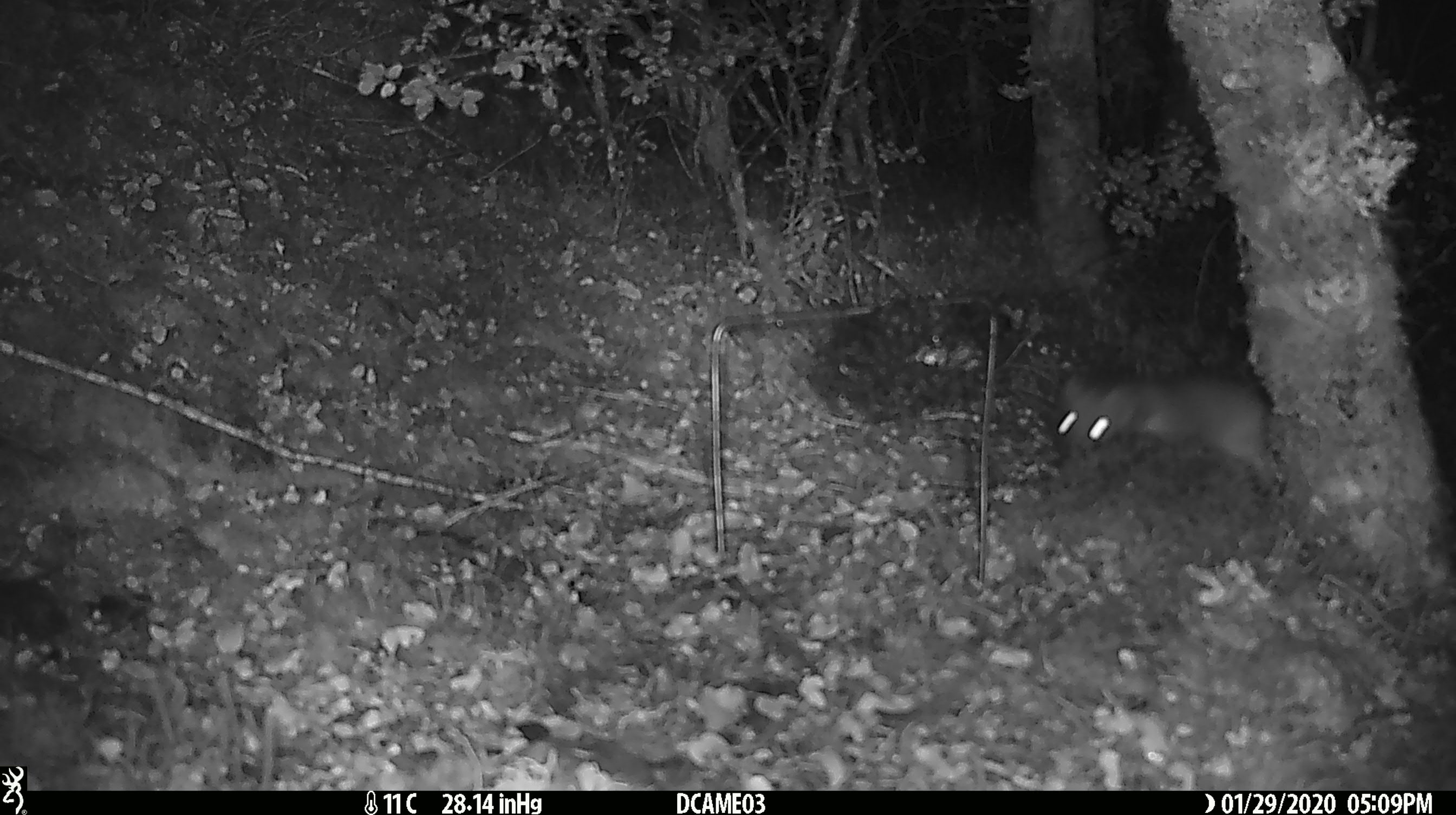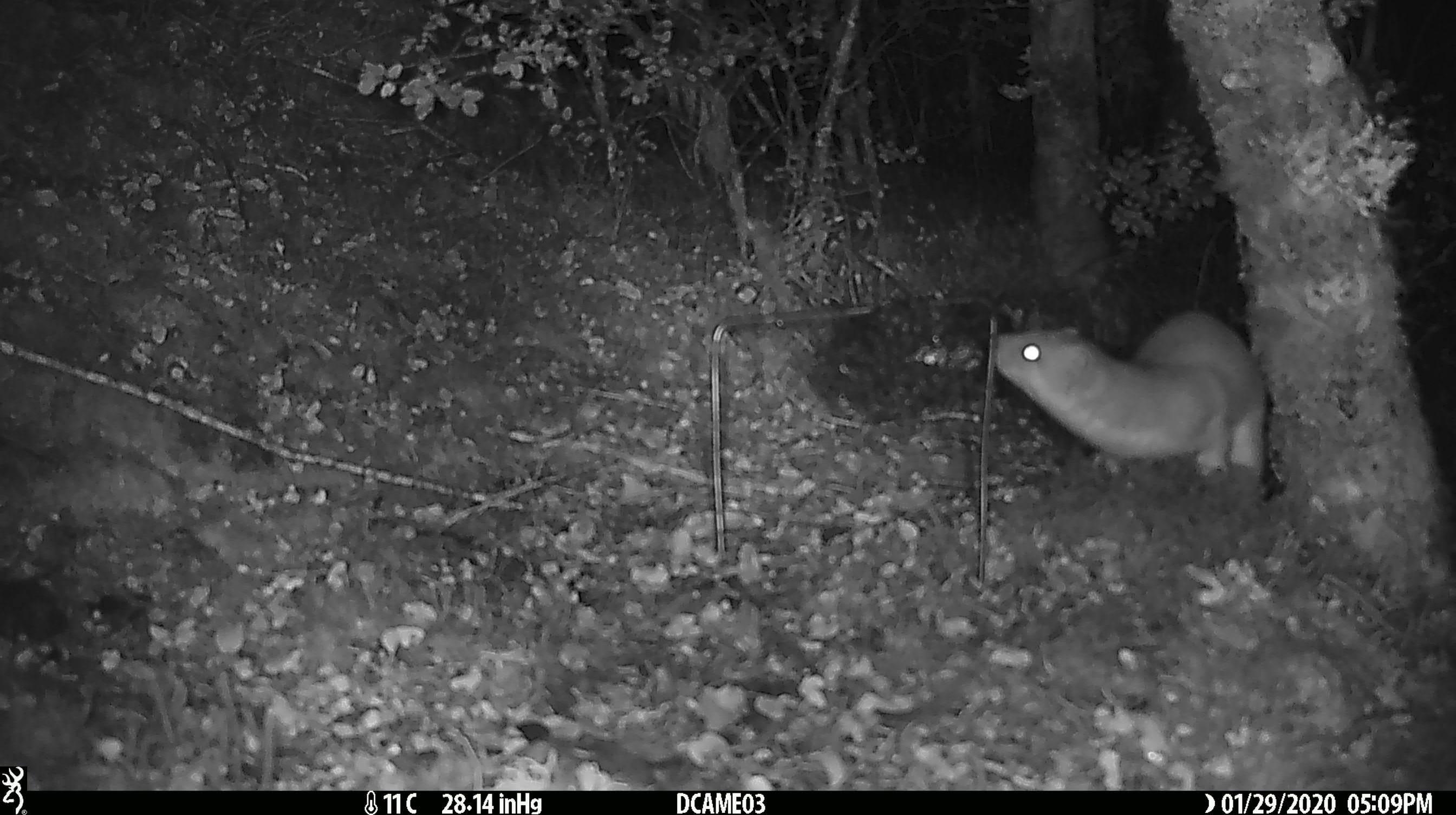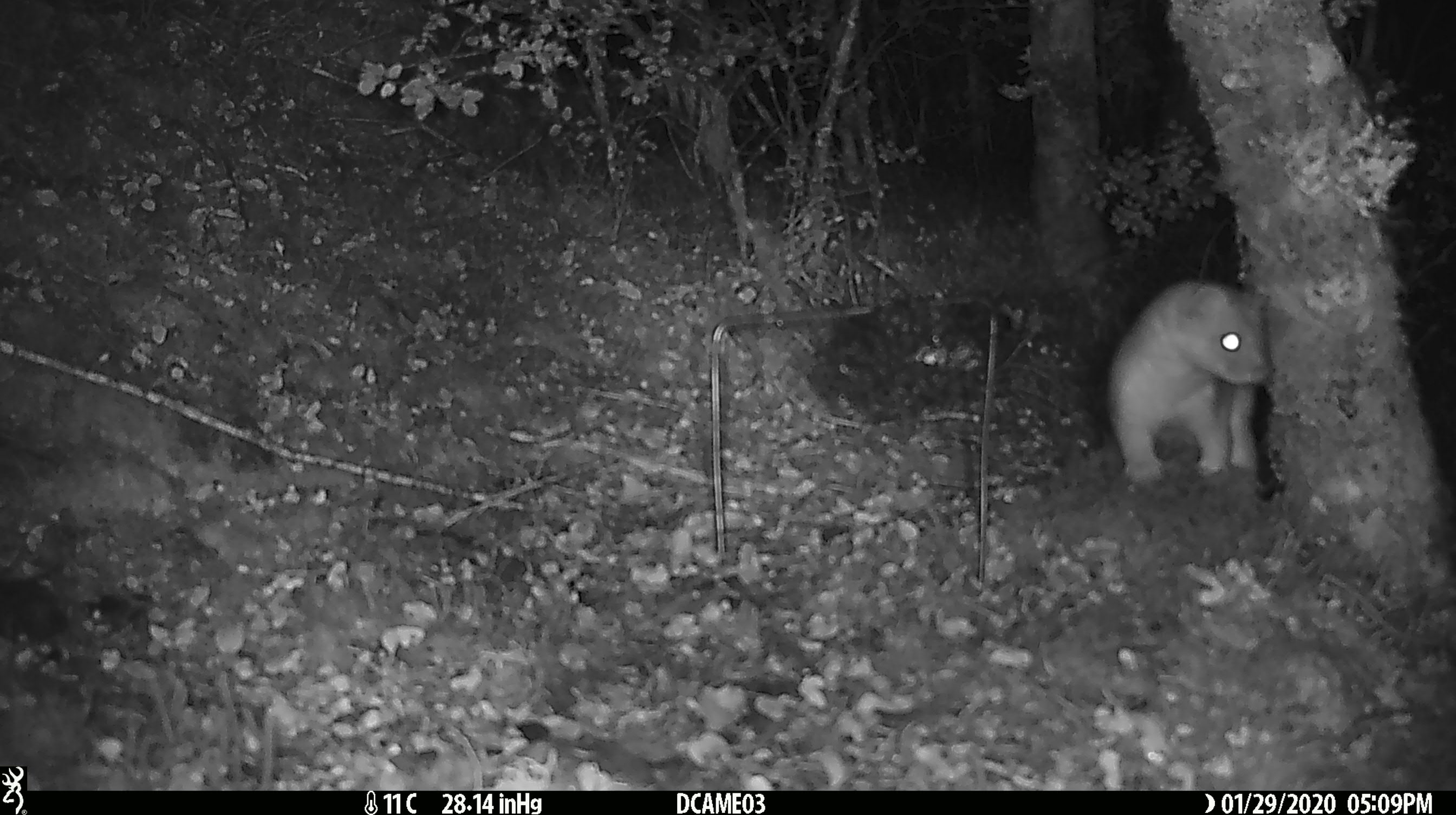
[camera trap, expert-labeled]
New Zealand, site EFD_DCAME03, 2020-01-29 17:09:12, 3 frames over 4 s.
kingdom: Animalia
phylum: Chordata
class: Mammalia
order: Carnivora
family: Mustelidae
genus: Mustela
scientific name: Mustela erminea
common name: stoat